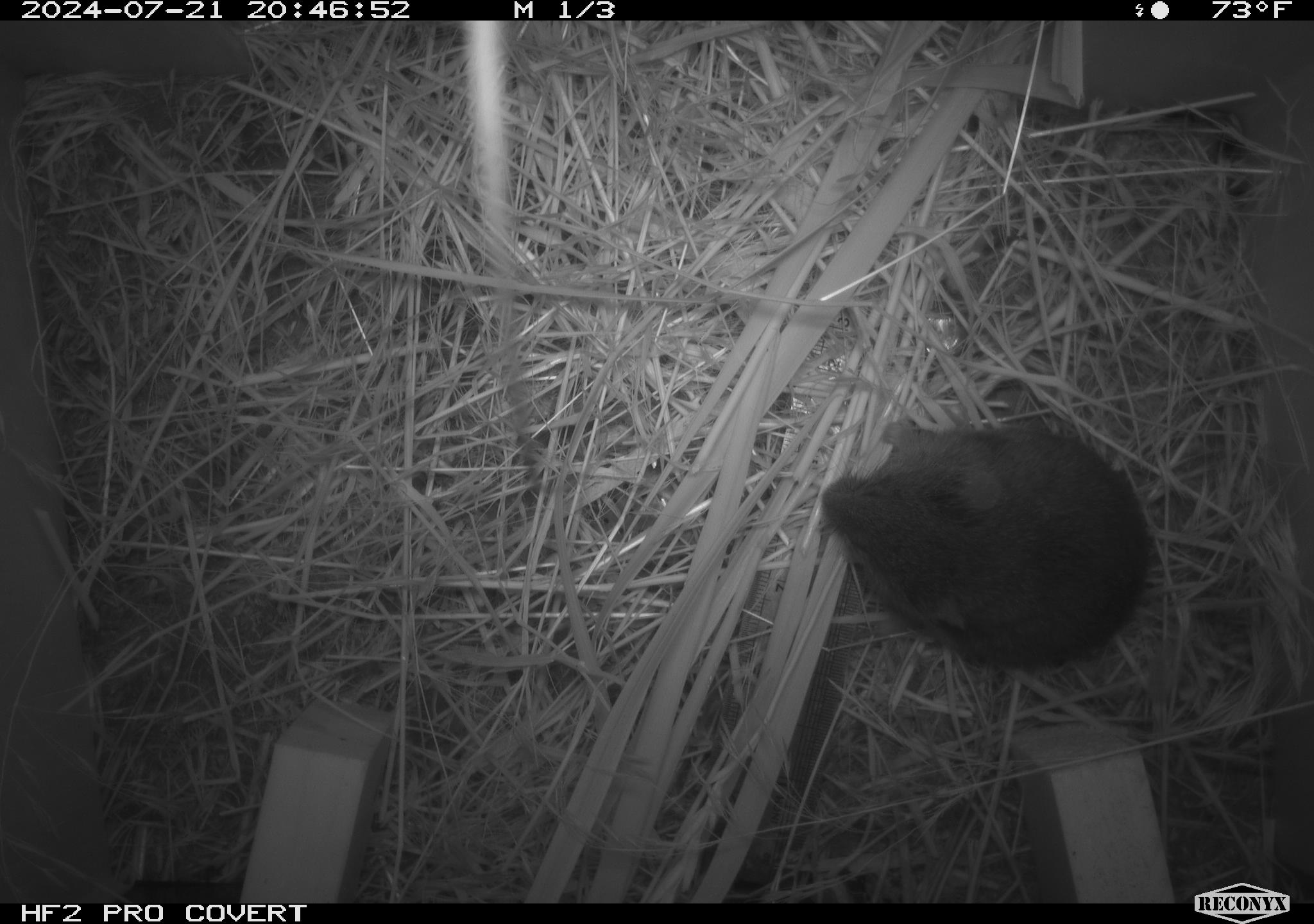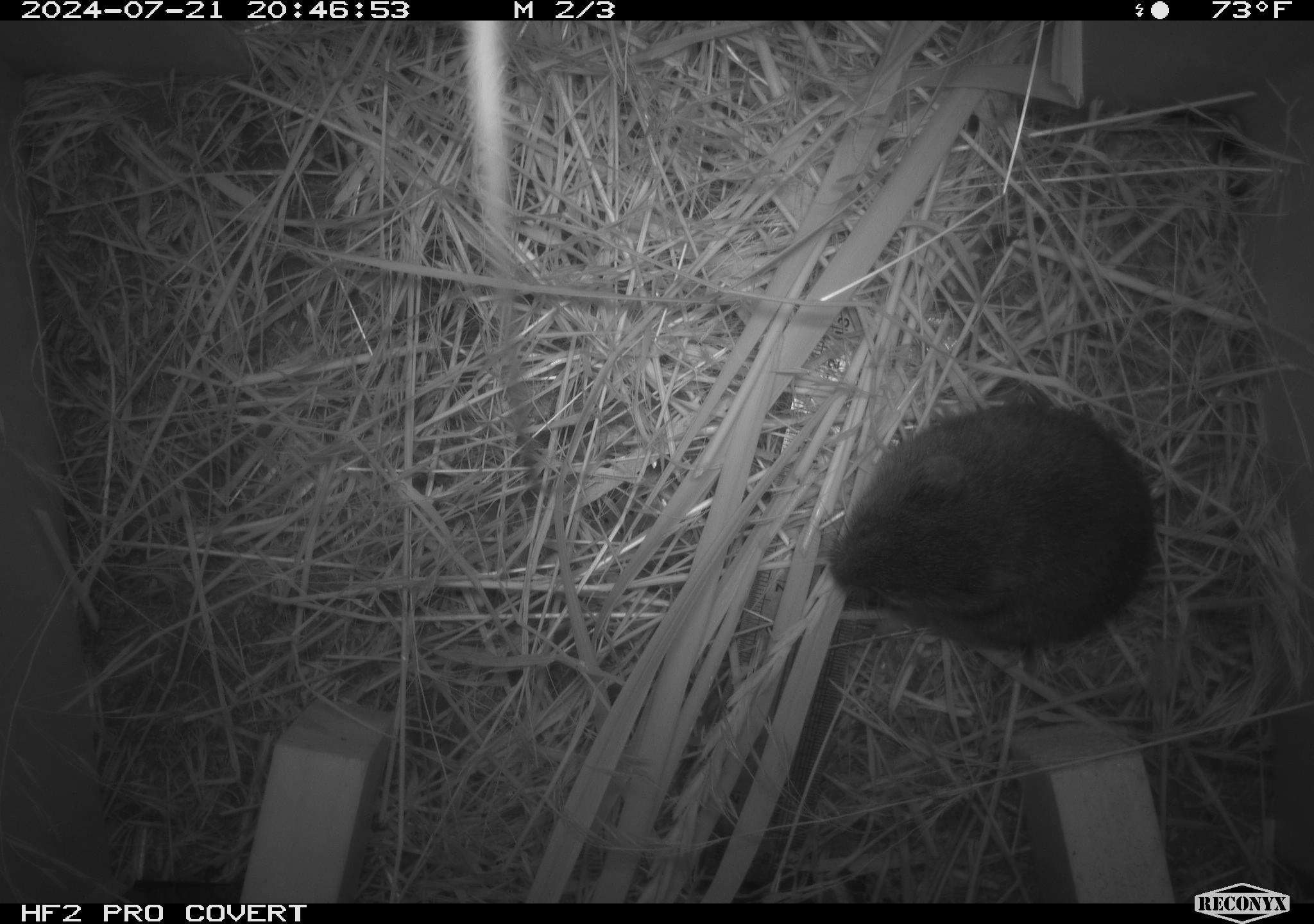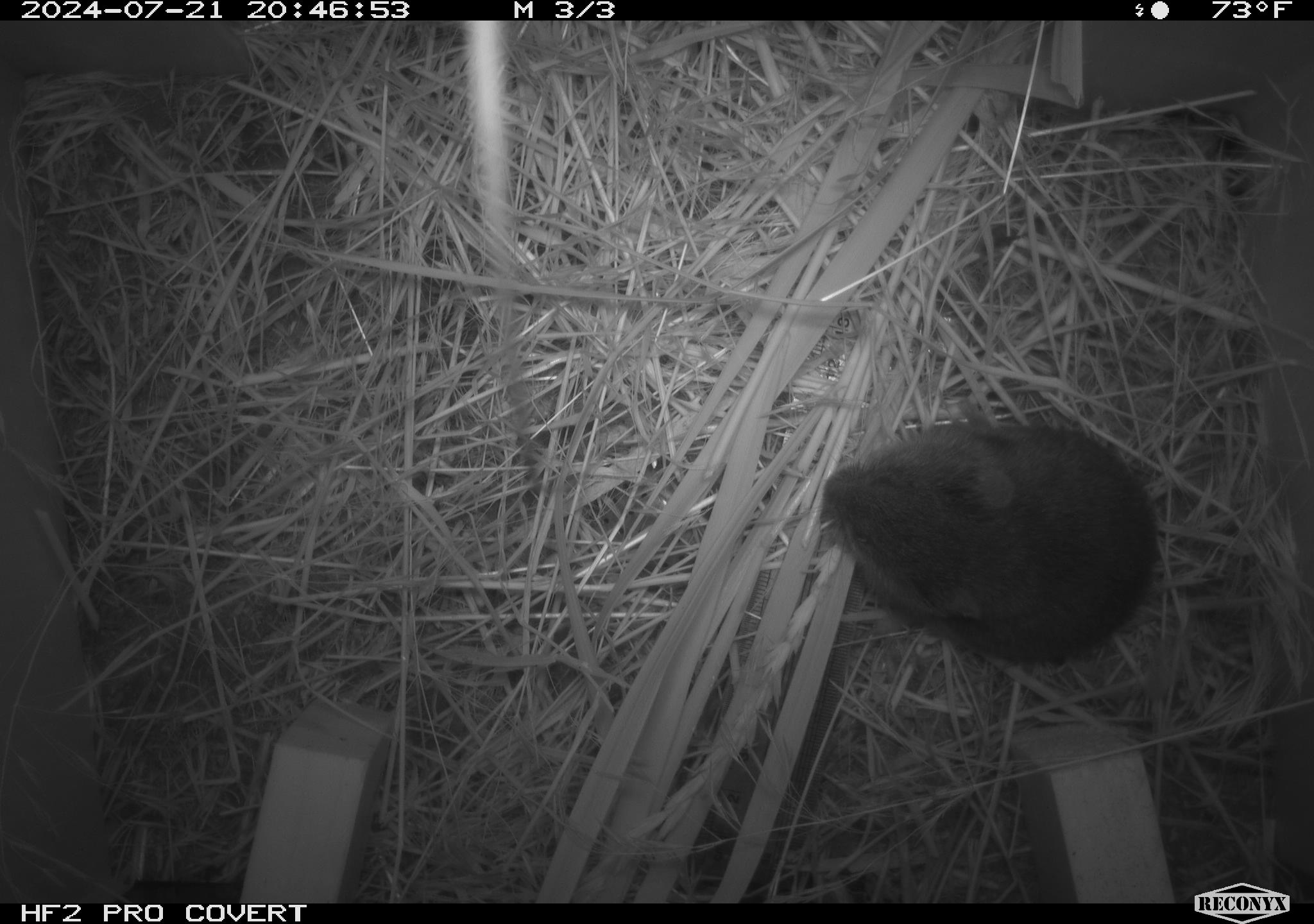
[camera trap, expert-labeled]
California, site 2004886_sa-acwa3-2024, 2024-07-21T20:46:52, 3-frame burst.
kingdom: Animalia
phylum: Chordata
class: Mammalia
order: Rodentia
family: Cricetidae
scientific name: Arvicolinae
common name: voles, lemmings, and muskrats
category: arvicolinae subfamily